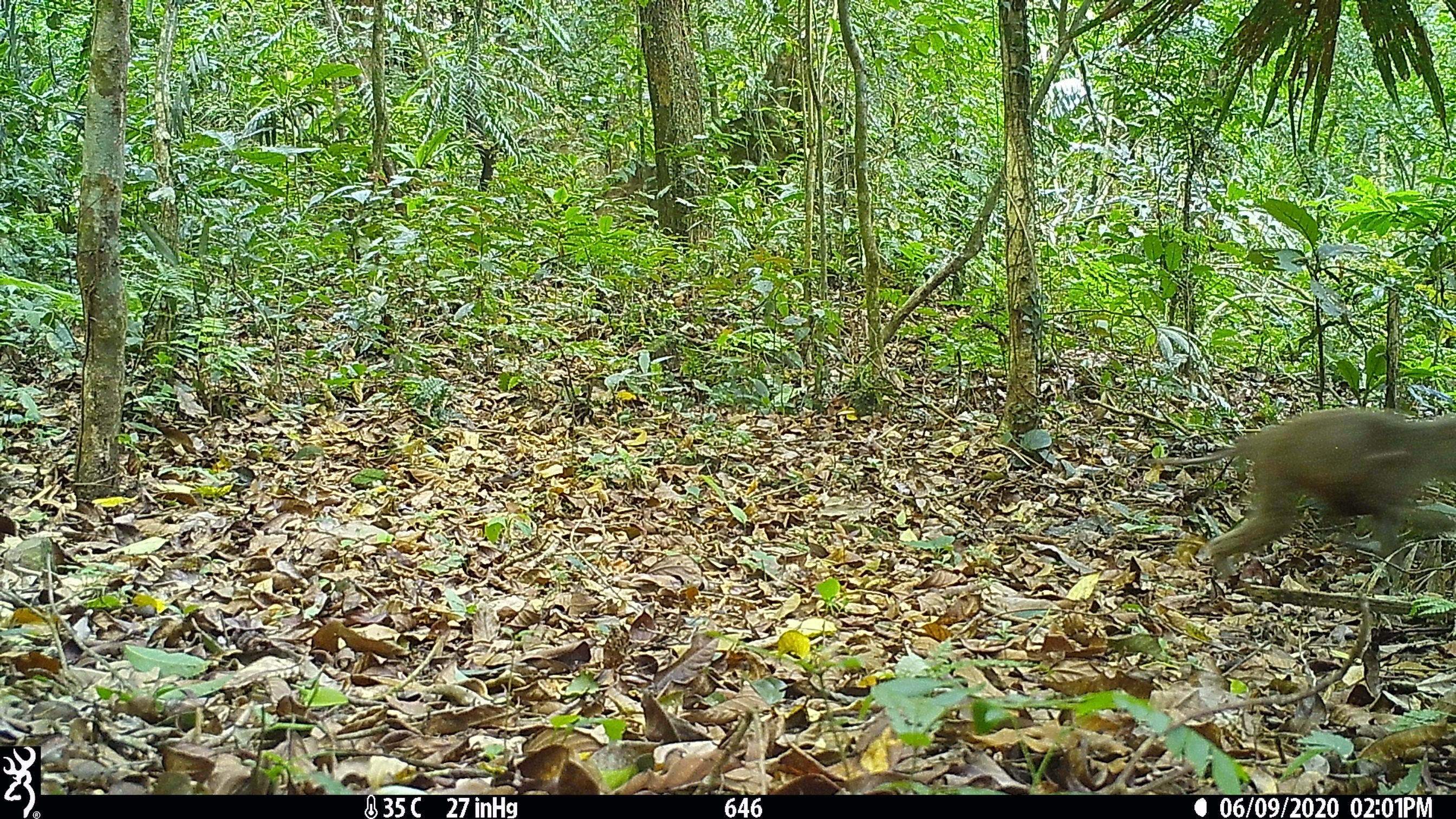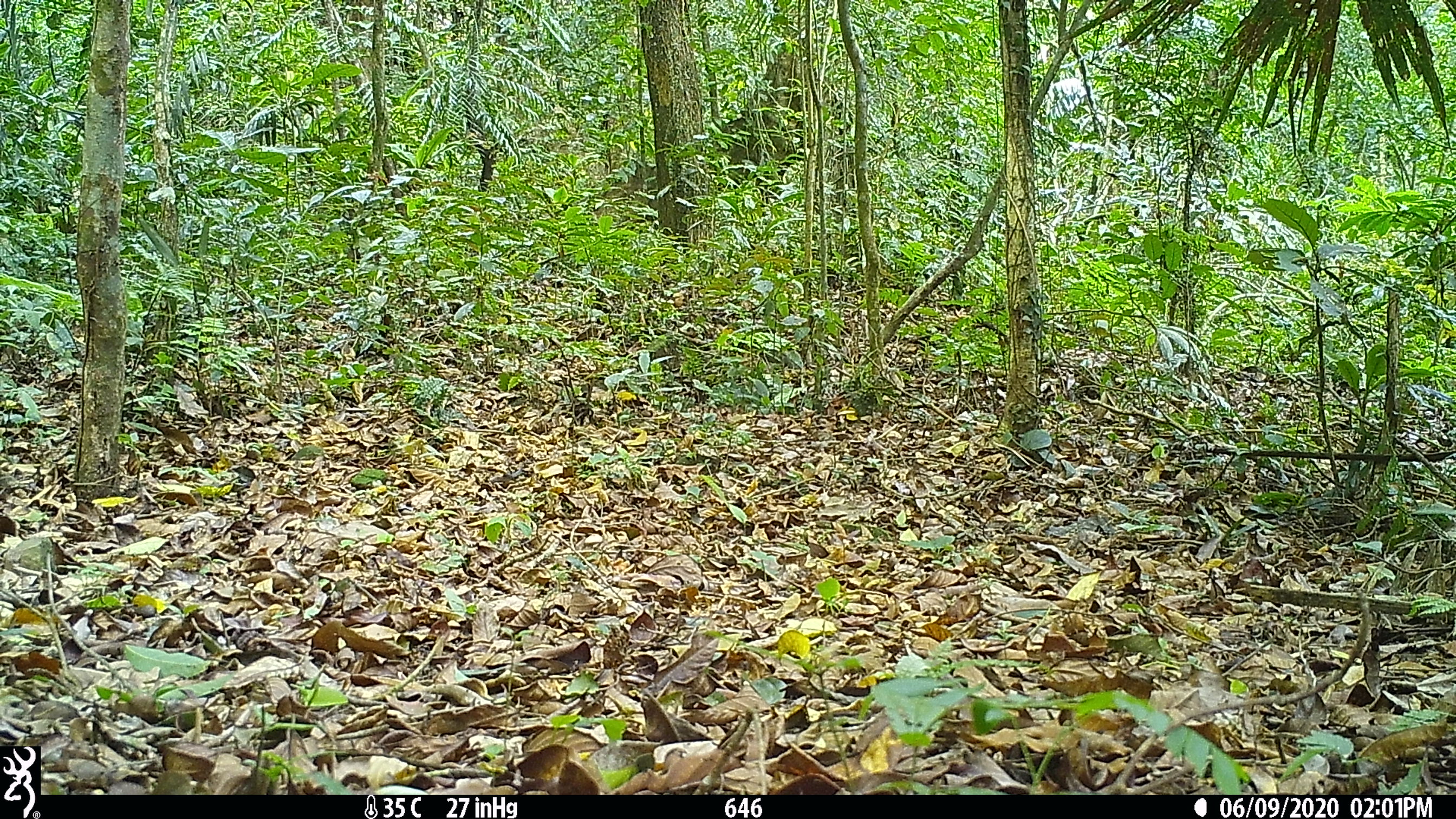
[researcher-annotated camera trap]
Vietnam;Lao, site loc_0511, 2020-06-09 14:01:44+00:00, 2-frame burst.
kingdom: Animalia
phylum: Chordata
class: Mammalia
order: Primates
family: Cercopithecidae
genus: Macaca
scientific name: Macaca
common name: macaques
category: assam or rhesus macaque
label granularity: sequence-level